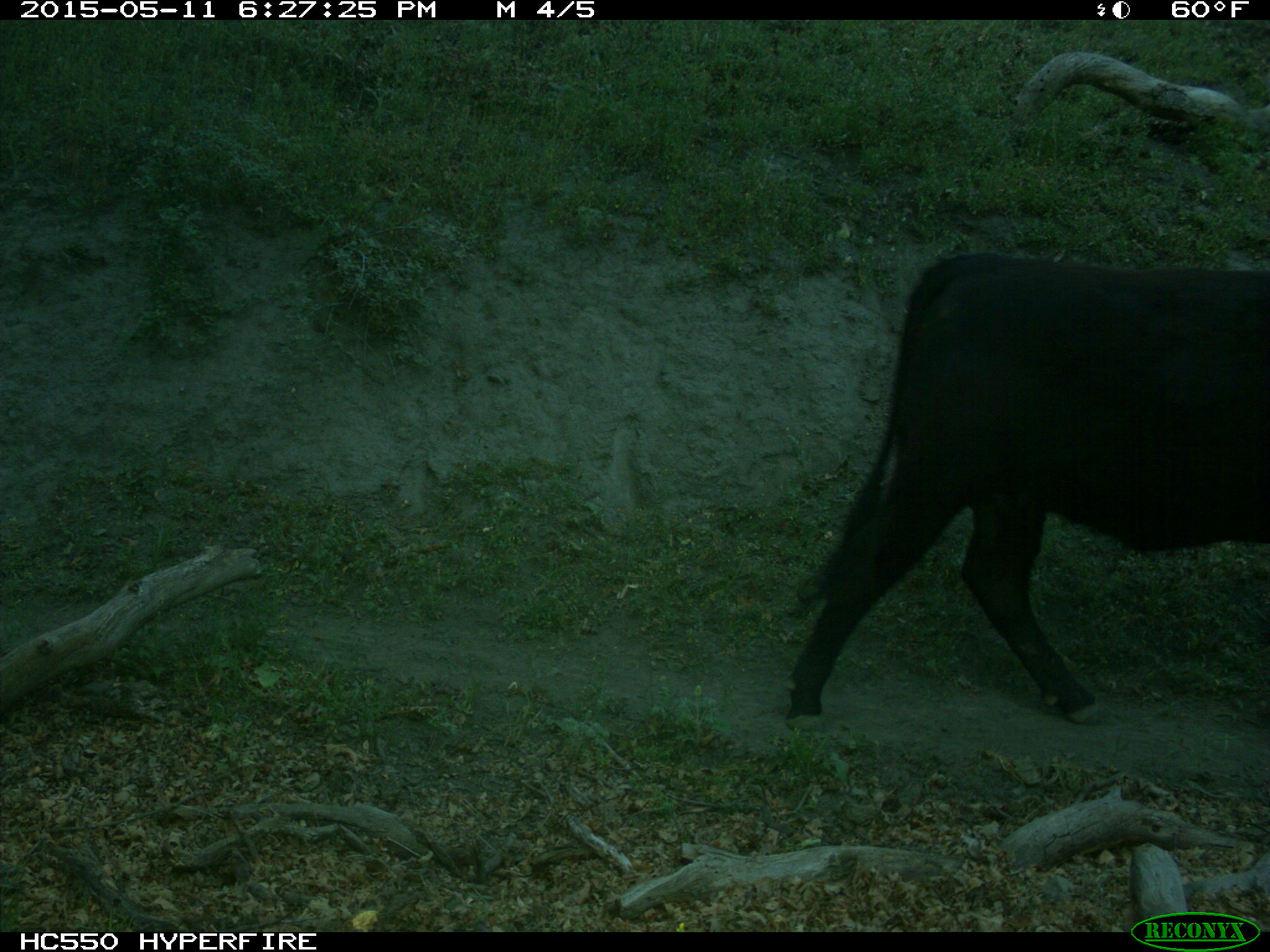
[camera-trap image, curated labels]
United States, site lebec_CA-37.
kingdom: Animalia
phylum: Chordata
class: Mammalia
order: Artiodactyla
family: Bovidae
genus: Bos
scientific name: Bos taurus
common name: domestic cow